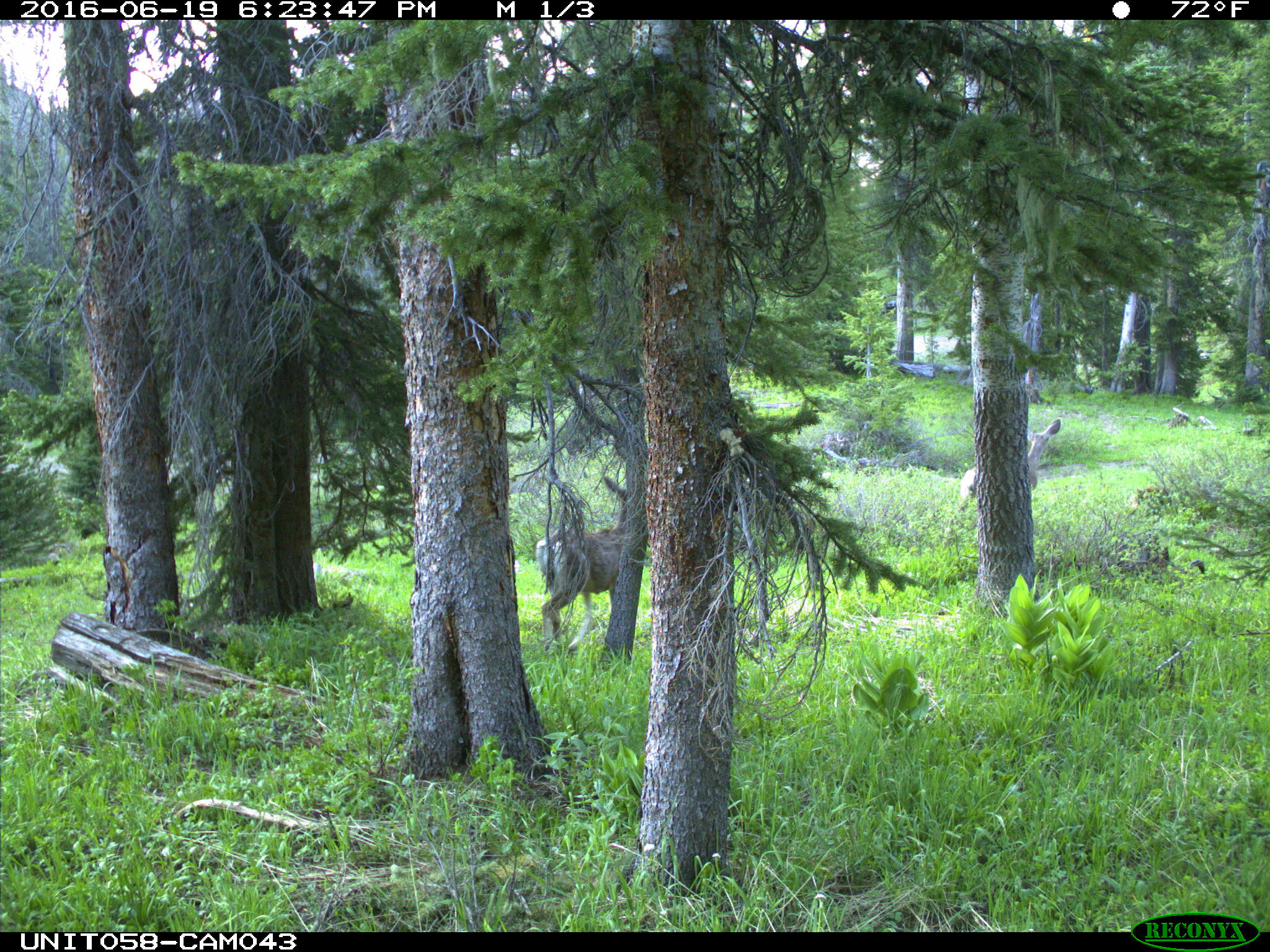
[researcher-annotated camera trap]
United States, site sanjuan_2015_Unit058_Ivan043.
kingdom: Animalia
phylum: Chordata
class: Mammalia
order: Artiodactyla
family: Cervidae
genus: Odocoileus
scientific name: Odocoileus hemionus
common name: mule deer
Odocoileus hemionus (mule deer).